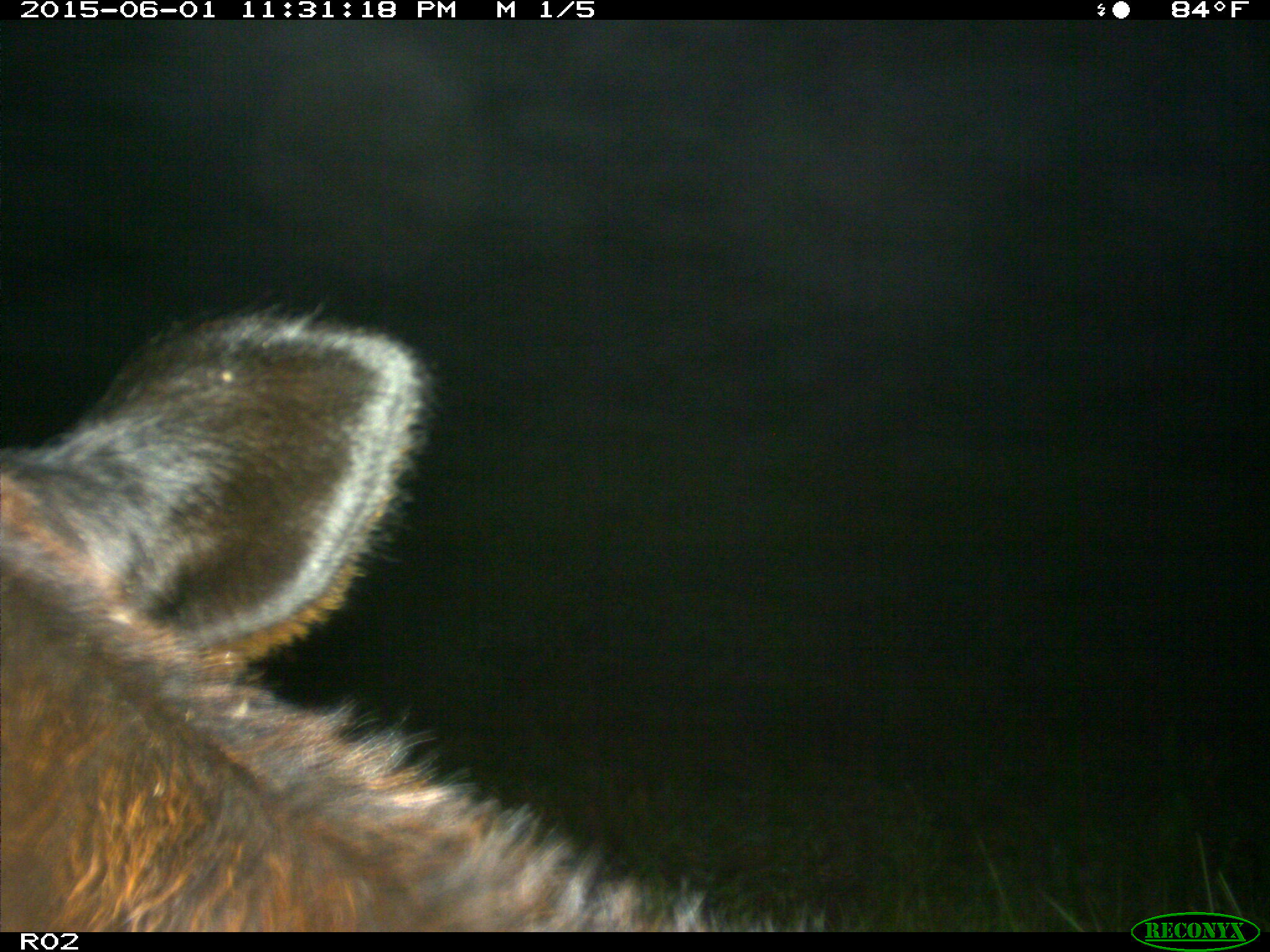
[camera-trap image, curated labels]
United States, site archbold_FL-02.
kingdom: Animalia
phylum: Chordata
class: Mammalia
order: Artiodactyla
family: Bovidae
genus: Bos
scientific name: Bos taurus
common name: domestic cow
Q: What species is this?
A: Bos taurus (domestic cow).